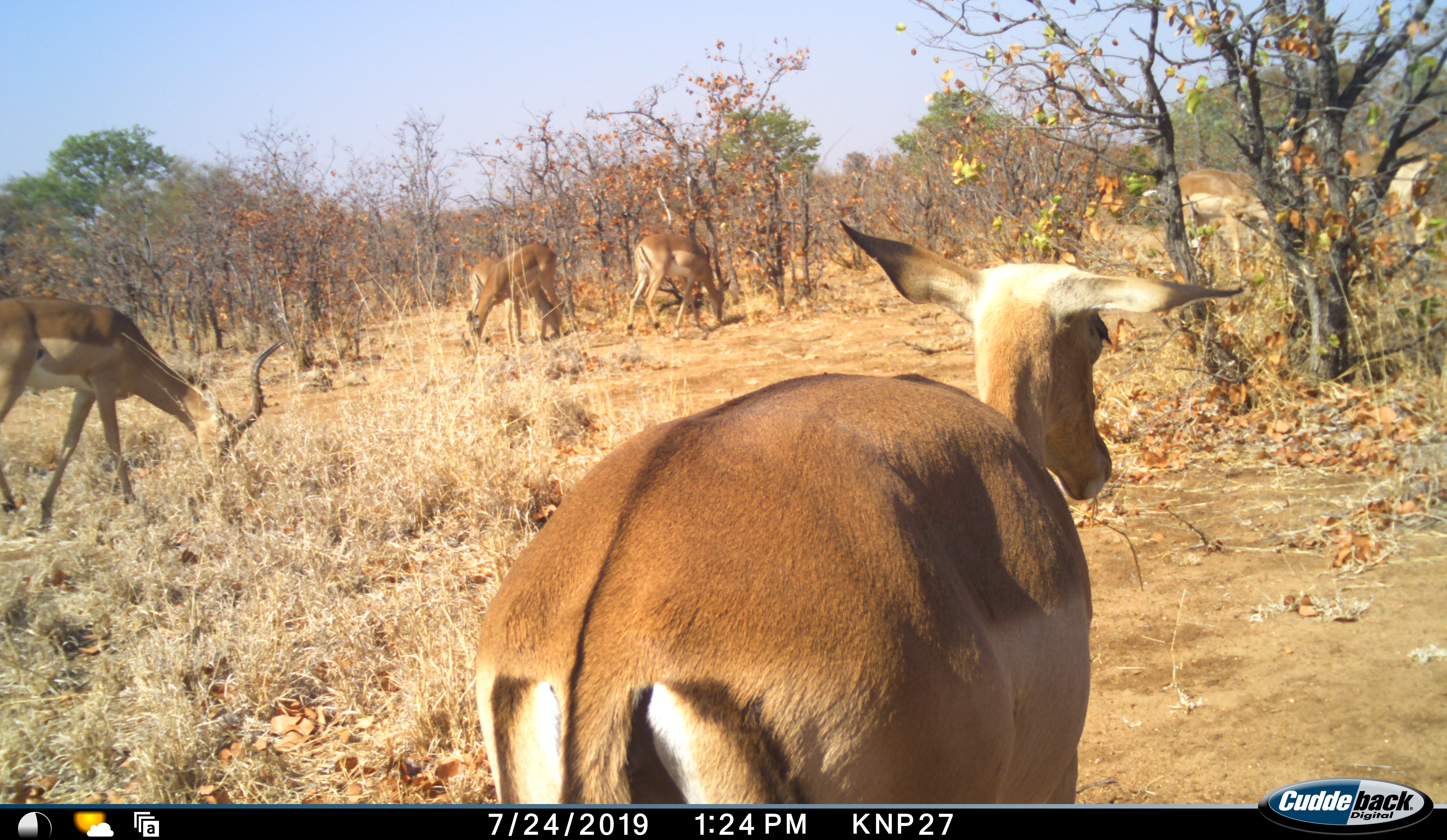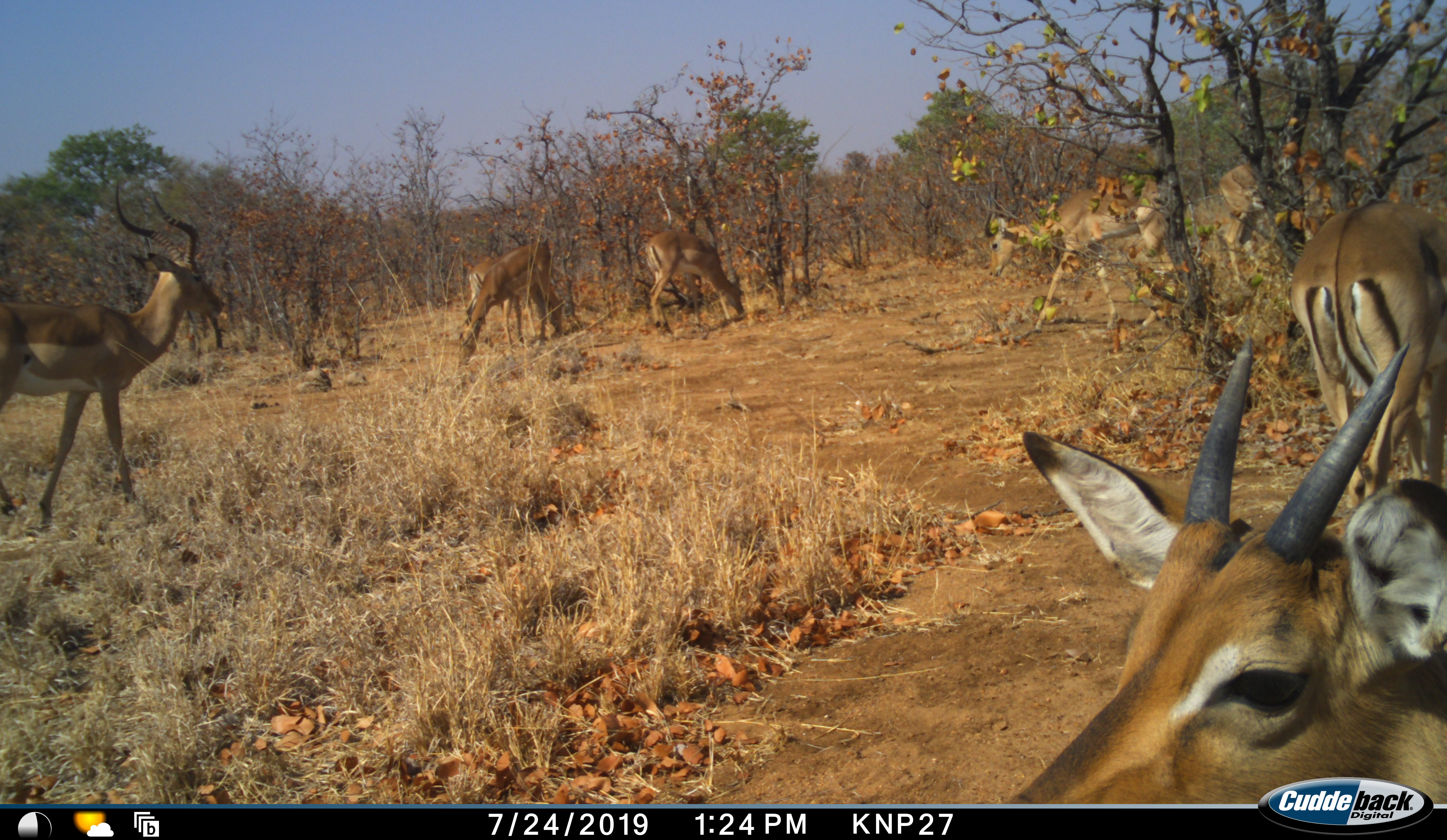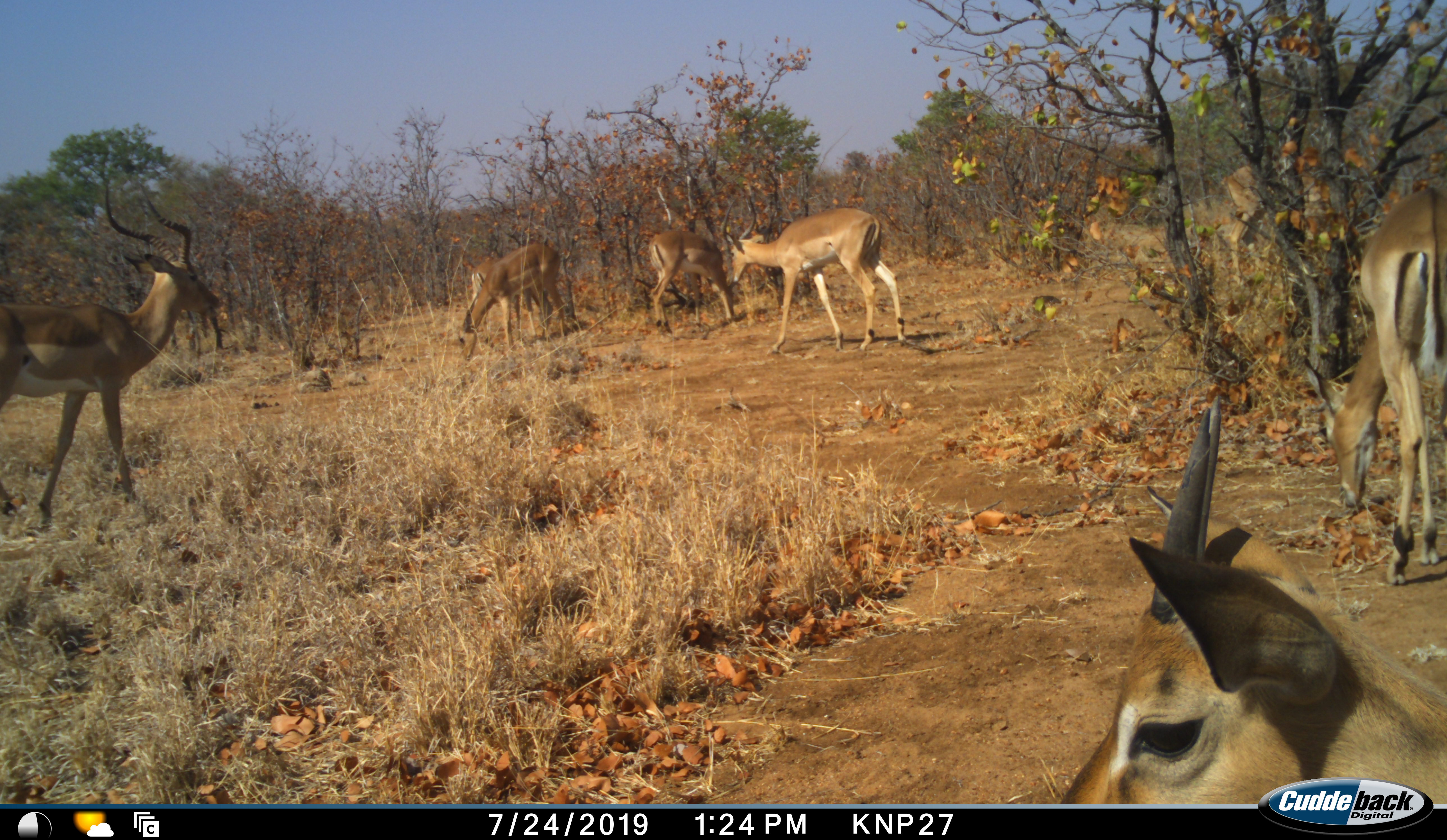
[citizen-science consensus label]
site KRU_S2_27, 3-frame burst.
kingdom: Animalia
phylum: Chordata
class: Mammalia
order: Artiodactyla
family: Bovidae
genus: Aepyceros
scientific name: Aepyceros melampus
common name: impala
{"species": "impala (Aepyceros melampus)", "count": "6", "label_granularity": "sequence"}